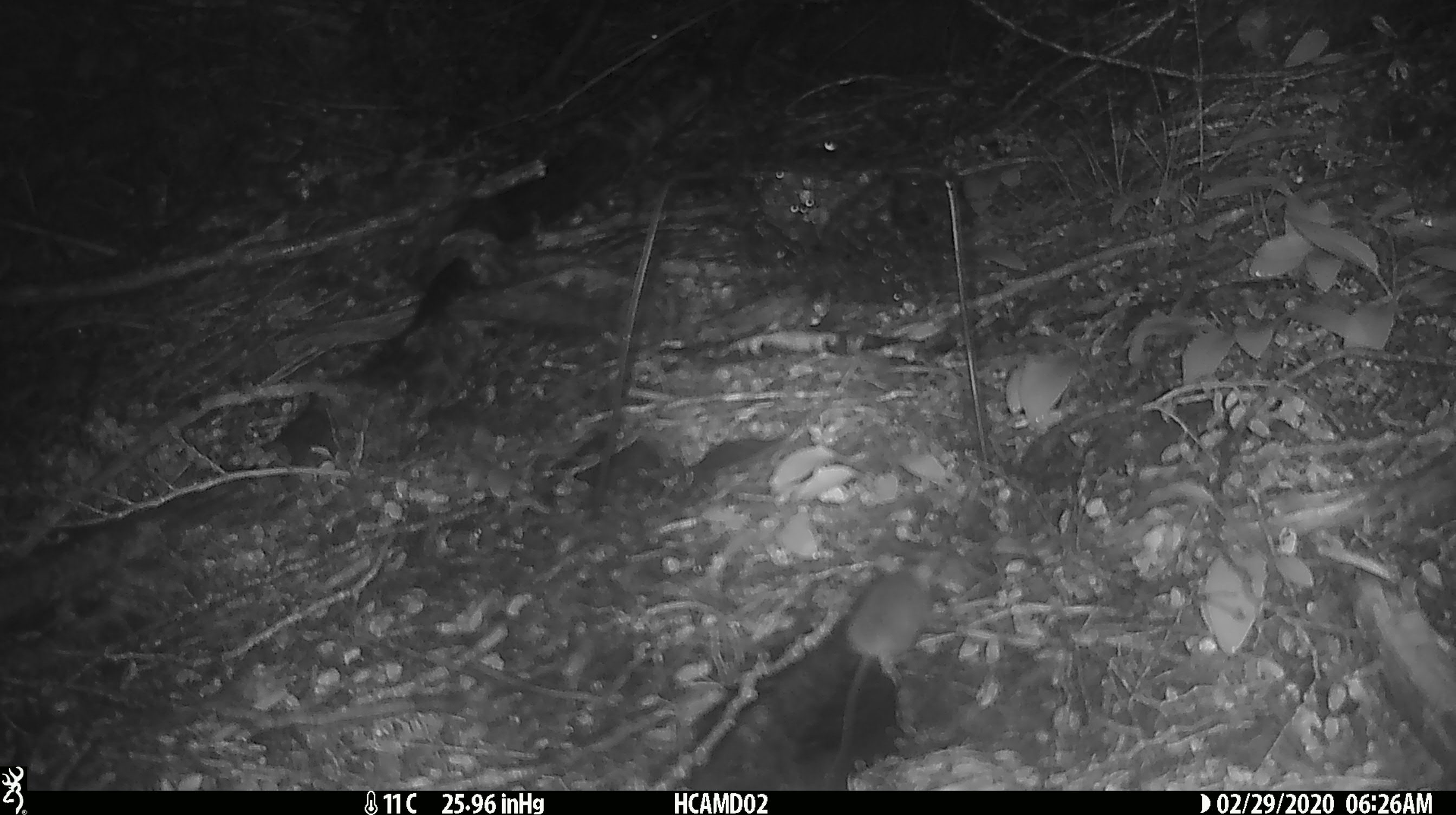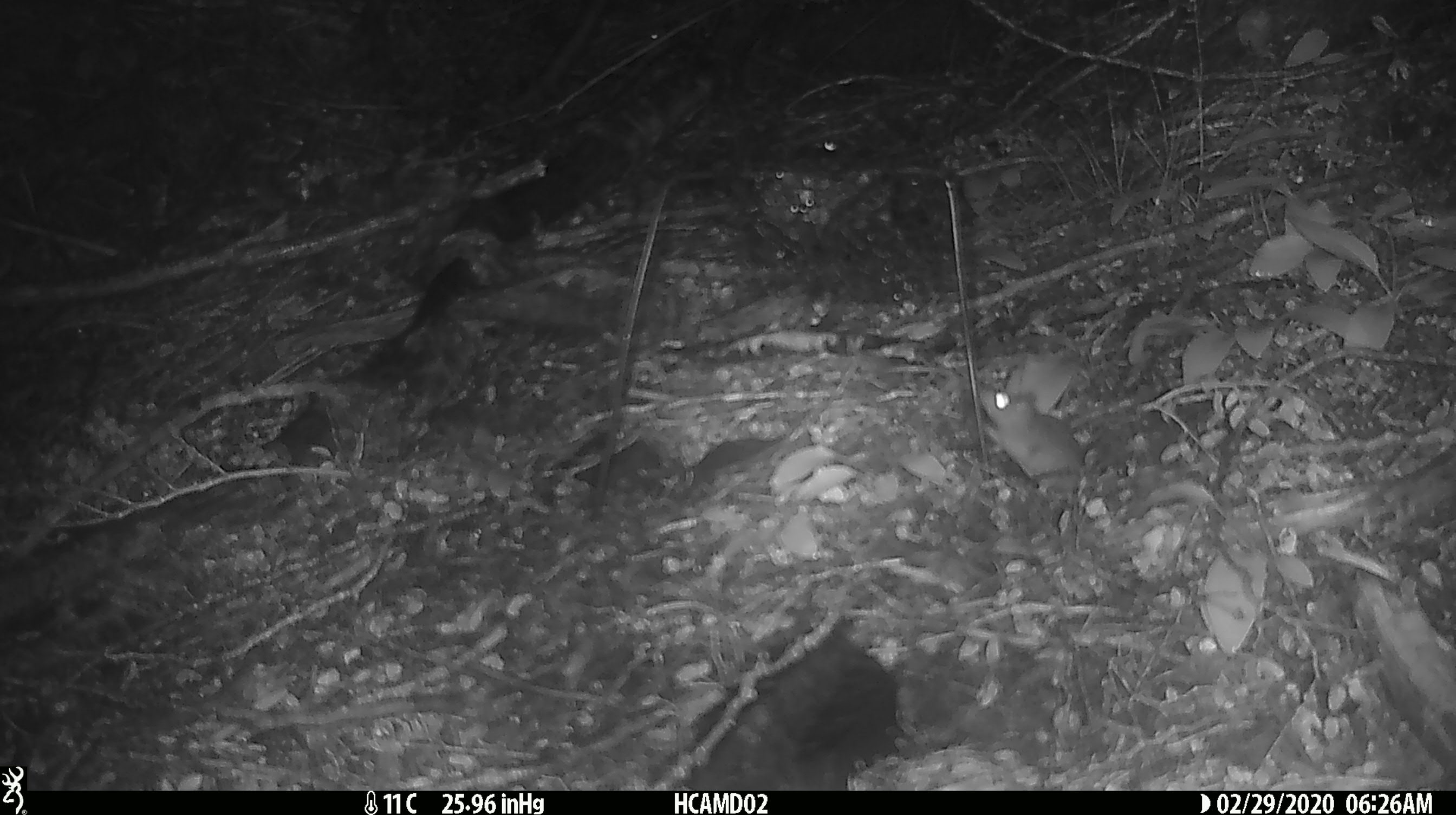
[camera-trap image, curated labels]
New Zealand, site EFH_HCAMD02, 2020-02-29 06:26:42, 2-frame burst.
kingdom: Animalia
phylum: Chordata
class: Mammalia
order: Rodentia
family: Muridae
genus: Mus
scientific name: Mus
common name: mouse